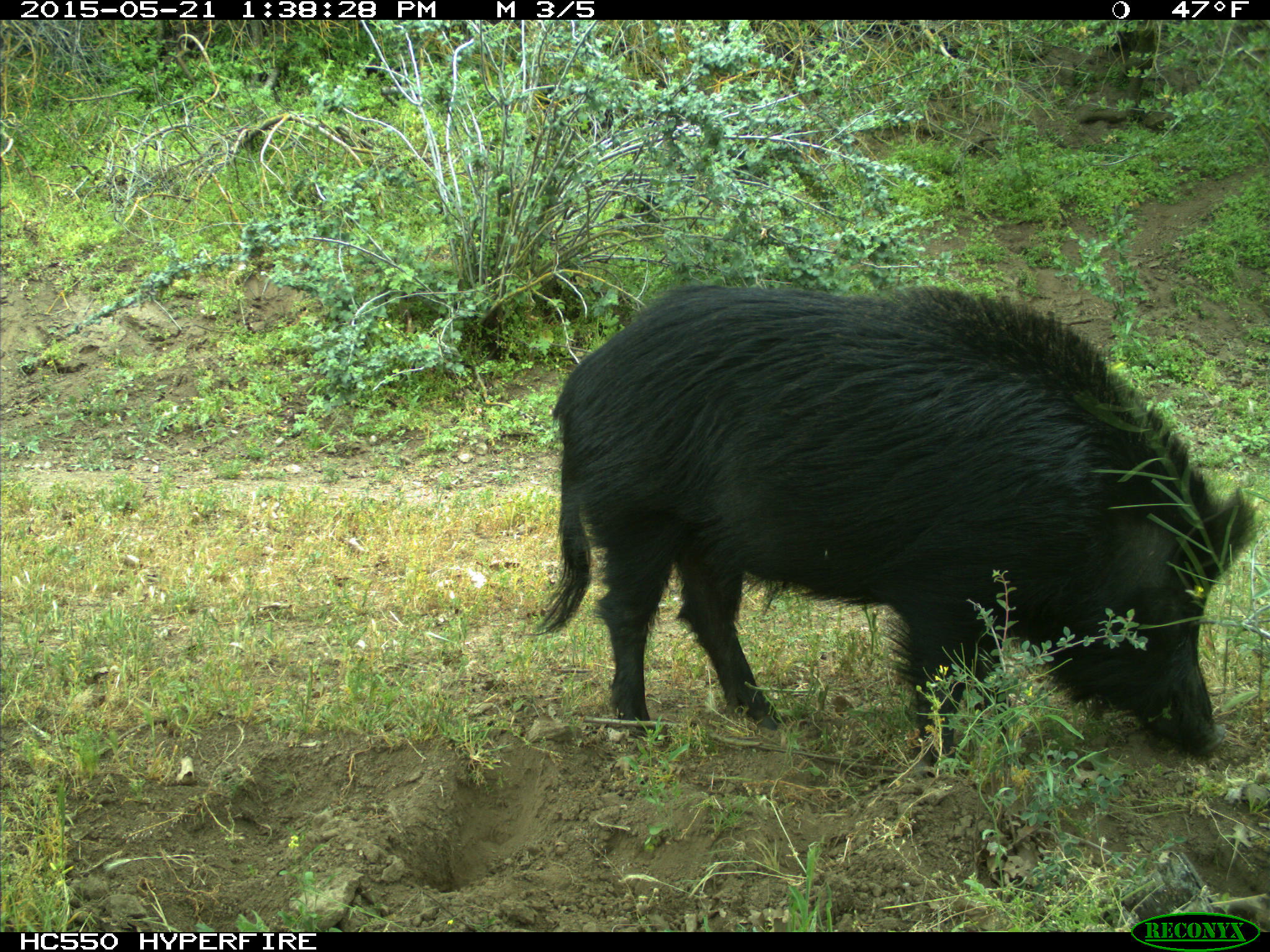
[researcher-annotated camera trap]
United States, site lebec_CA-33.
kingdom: Animalia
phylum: Chordata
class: Mammalia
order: Artiodactyla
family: Suidae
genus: Sus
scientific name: Sus scrofa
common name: wild boar